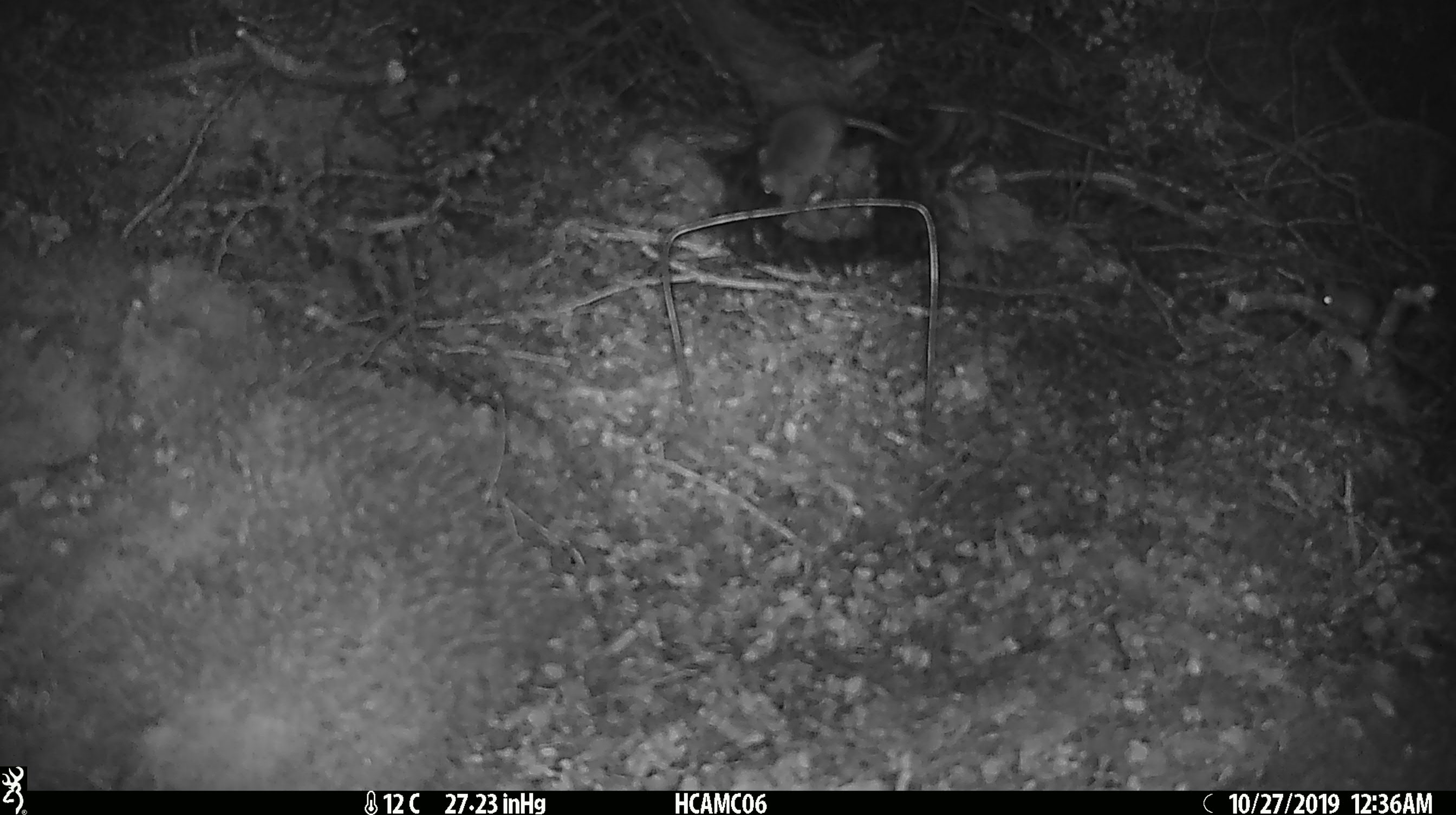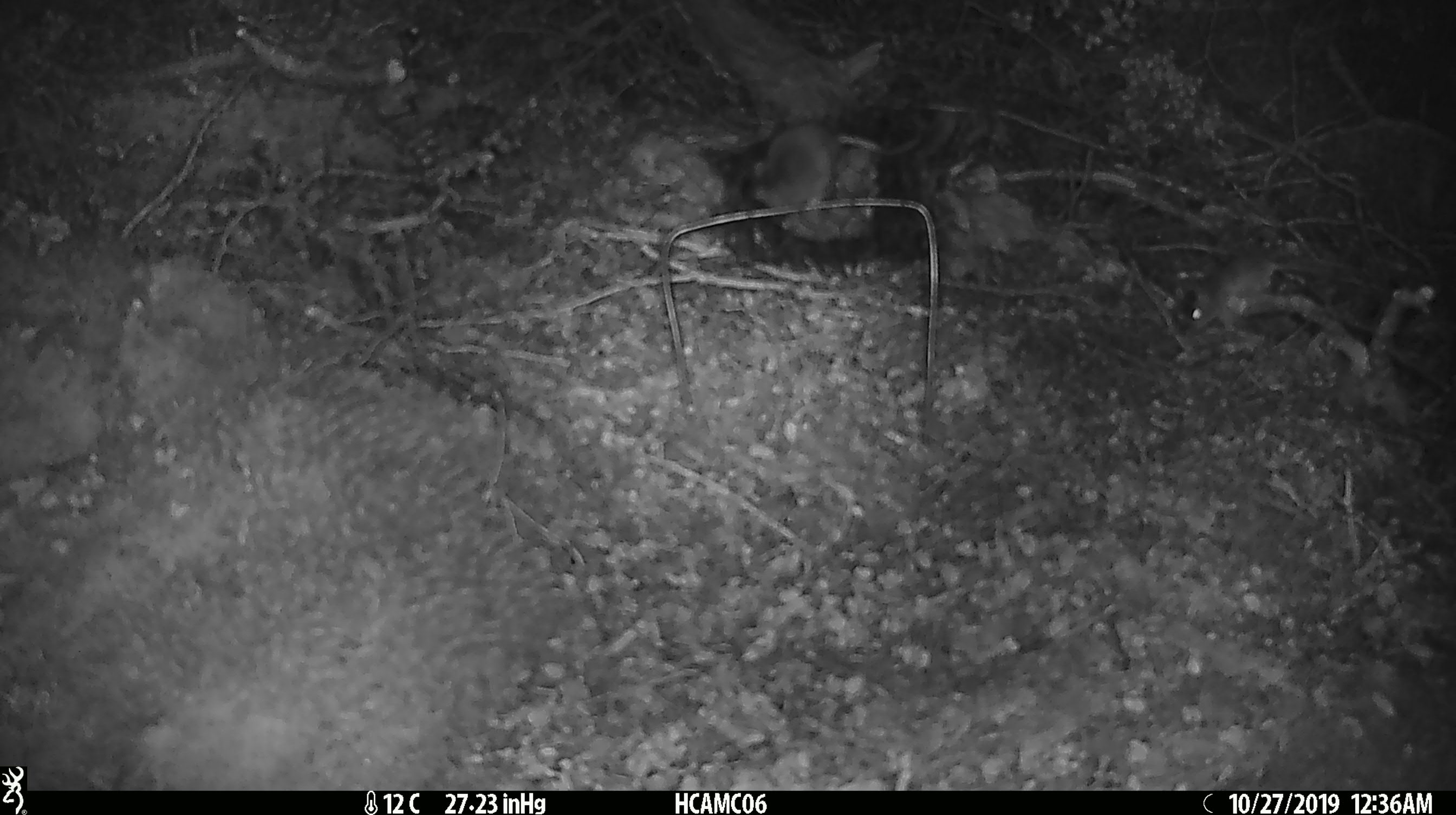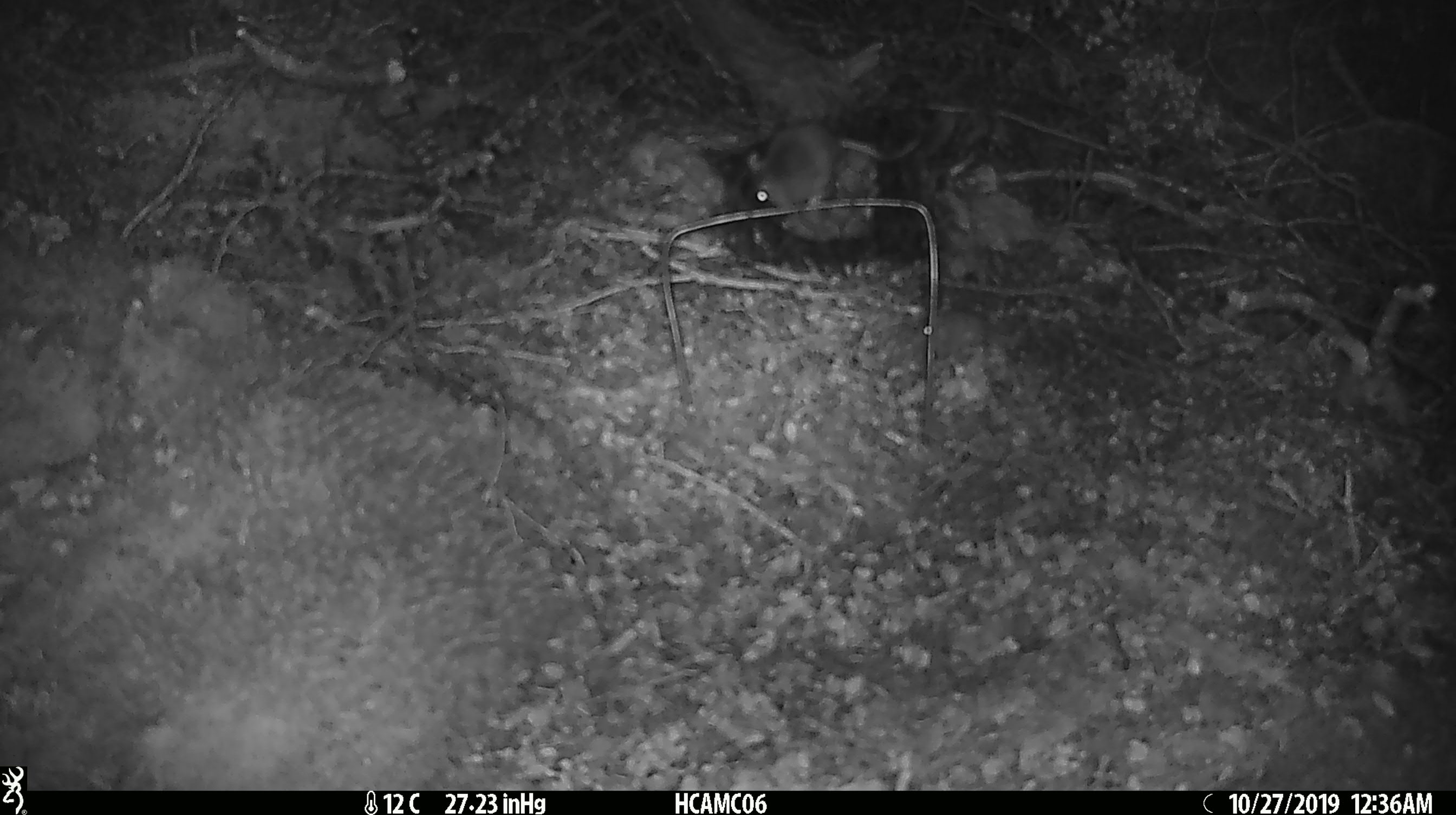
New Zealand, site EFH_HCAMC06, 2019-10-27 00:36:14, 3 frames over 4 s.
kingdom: Animalia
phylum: Chordata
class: Mammalia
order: Rodentia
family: Muridae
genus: Mus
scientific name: Mus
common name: mouse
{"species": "mouse (Mus)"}